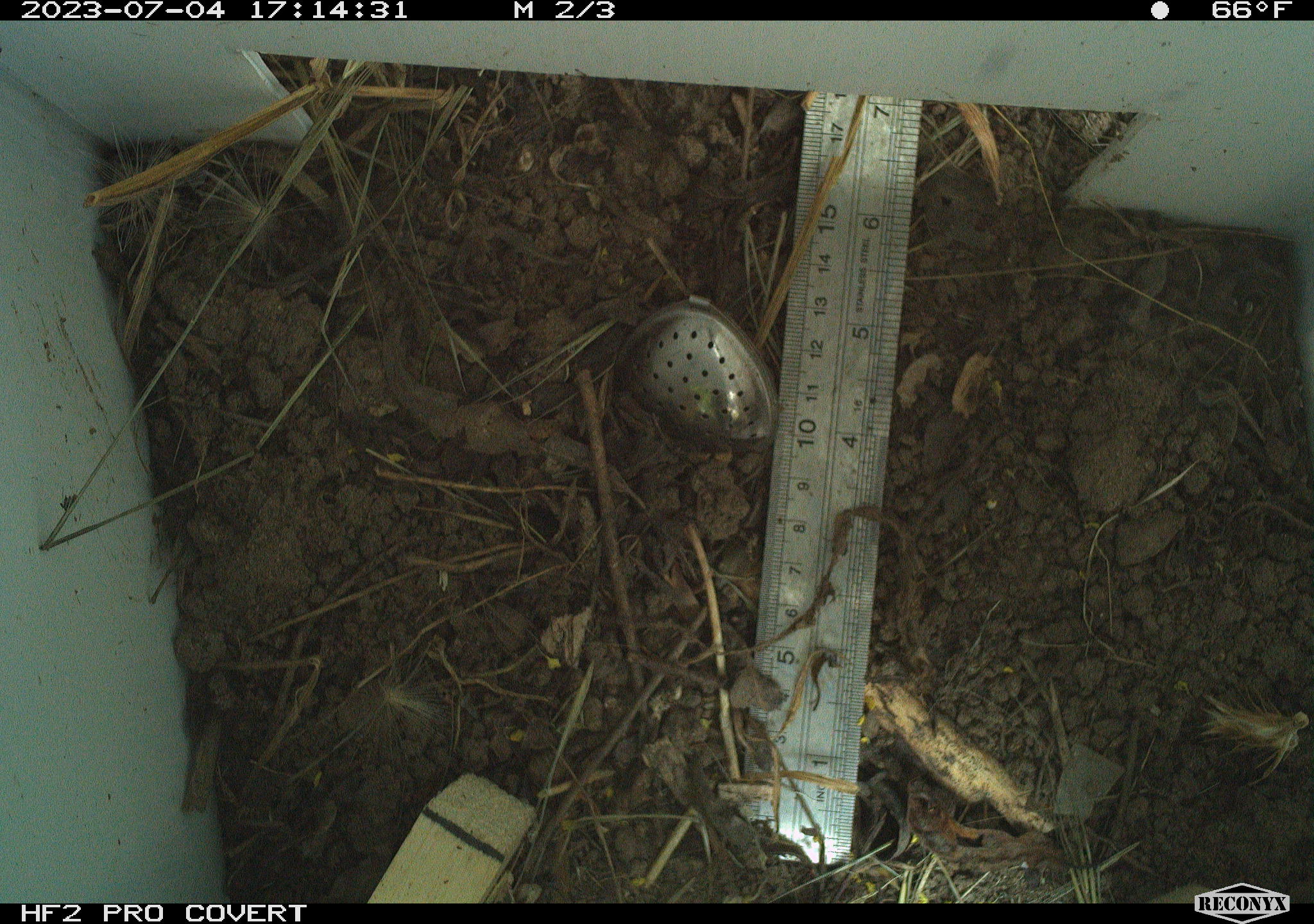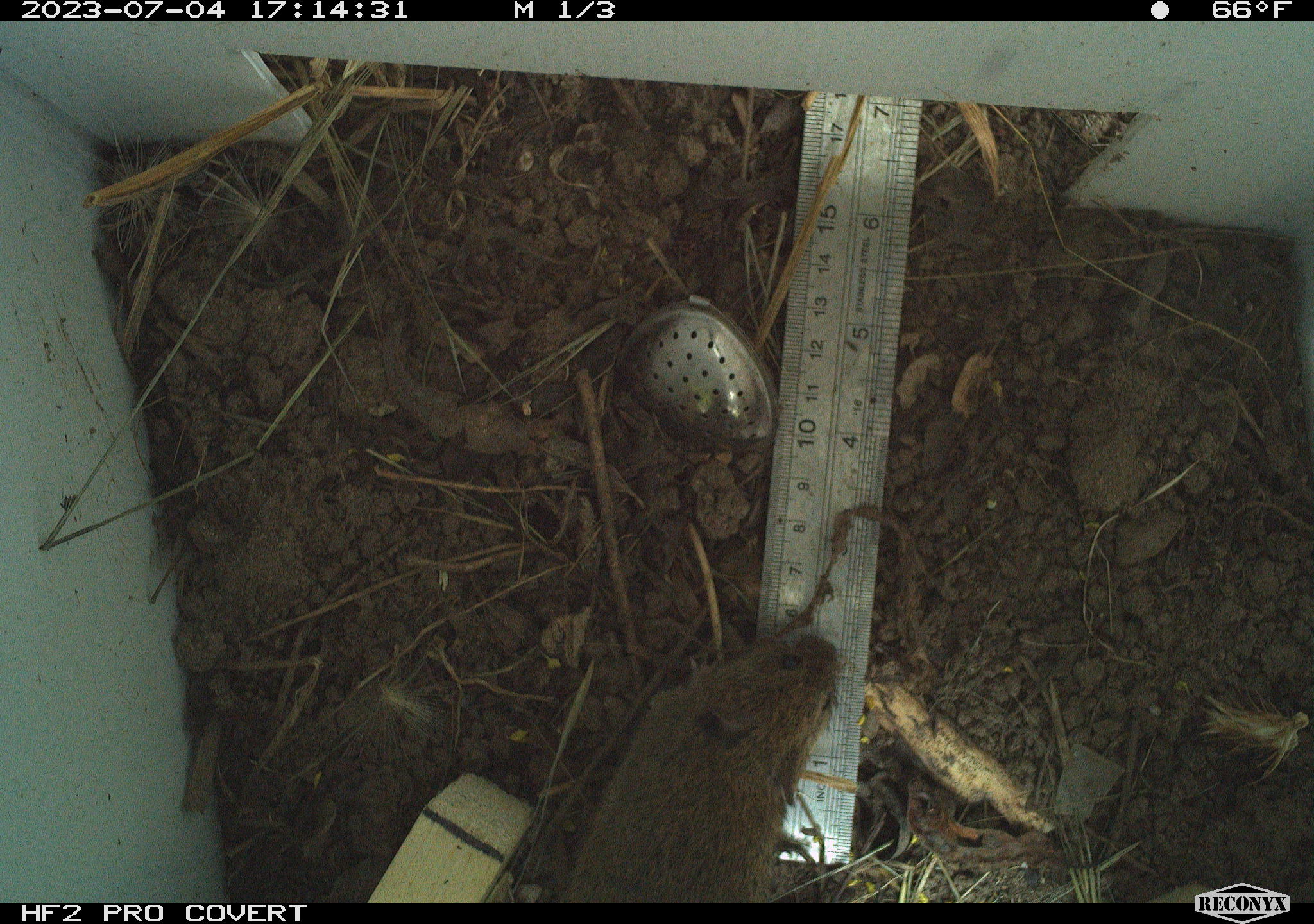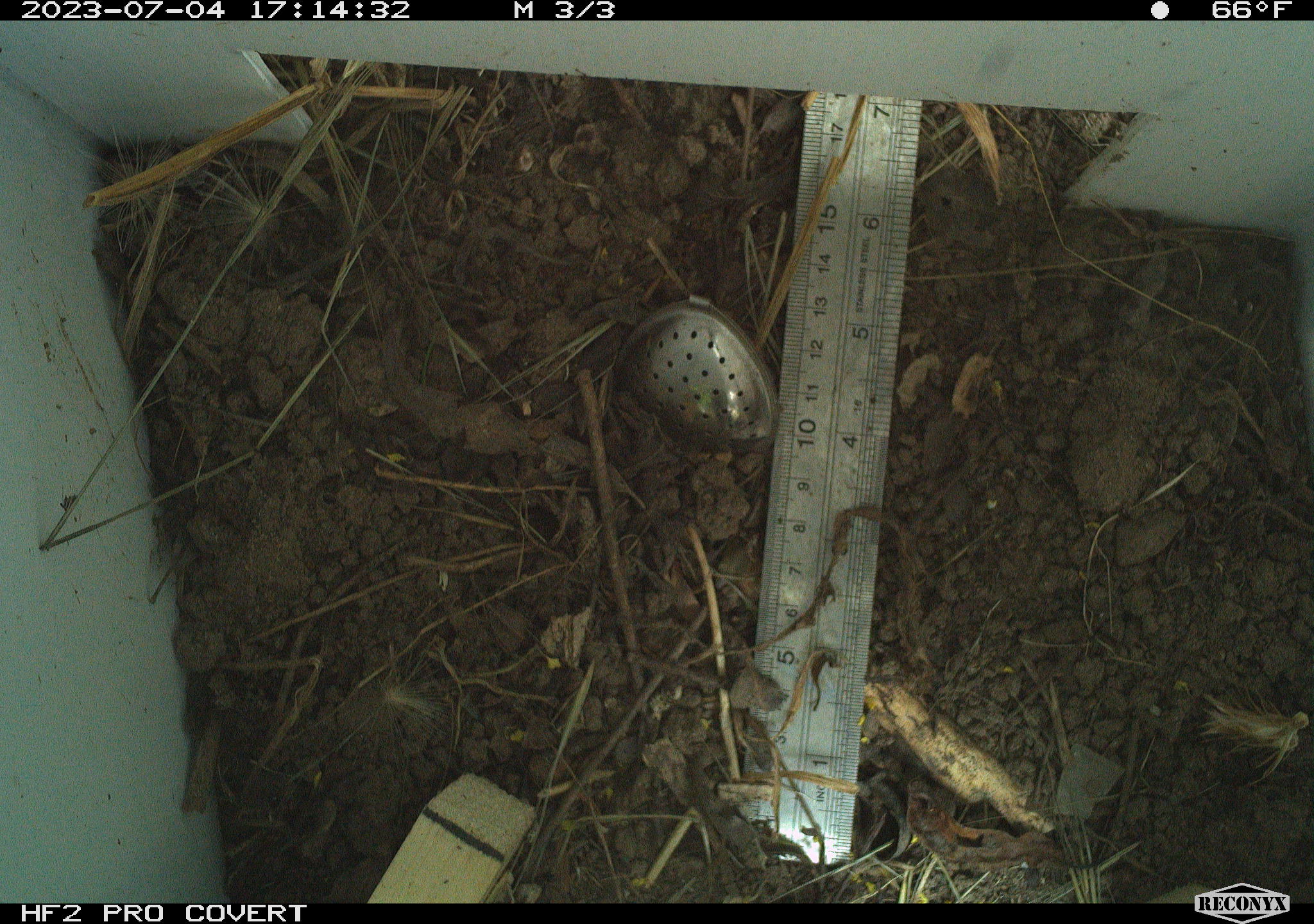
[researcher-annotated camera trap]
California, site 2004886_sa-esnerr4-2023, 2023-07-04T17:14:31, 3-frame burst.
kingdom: Animalia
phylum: Chordata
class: Mammalia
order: Rodentia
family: Cricetidae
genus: Microtus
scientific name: Microtus californicus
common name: california vole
California vole (Microtus californicus).